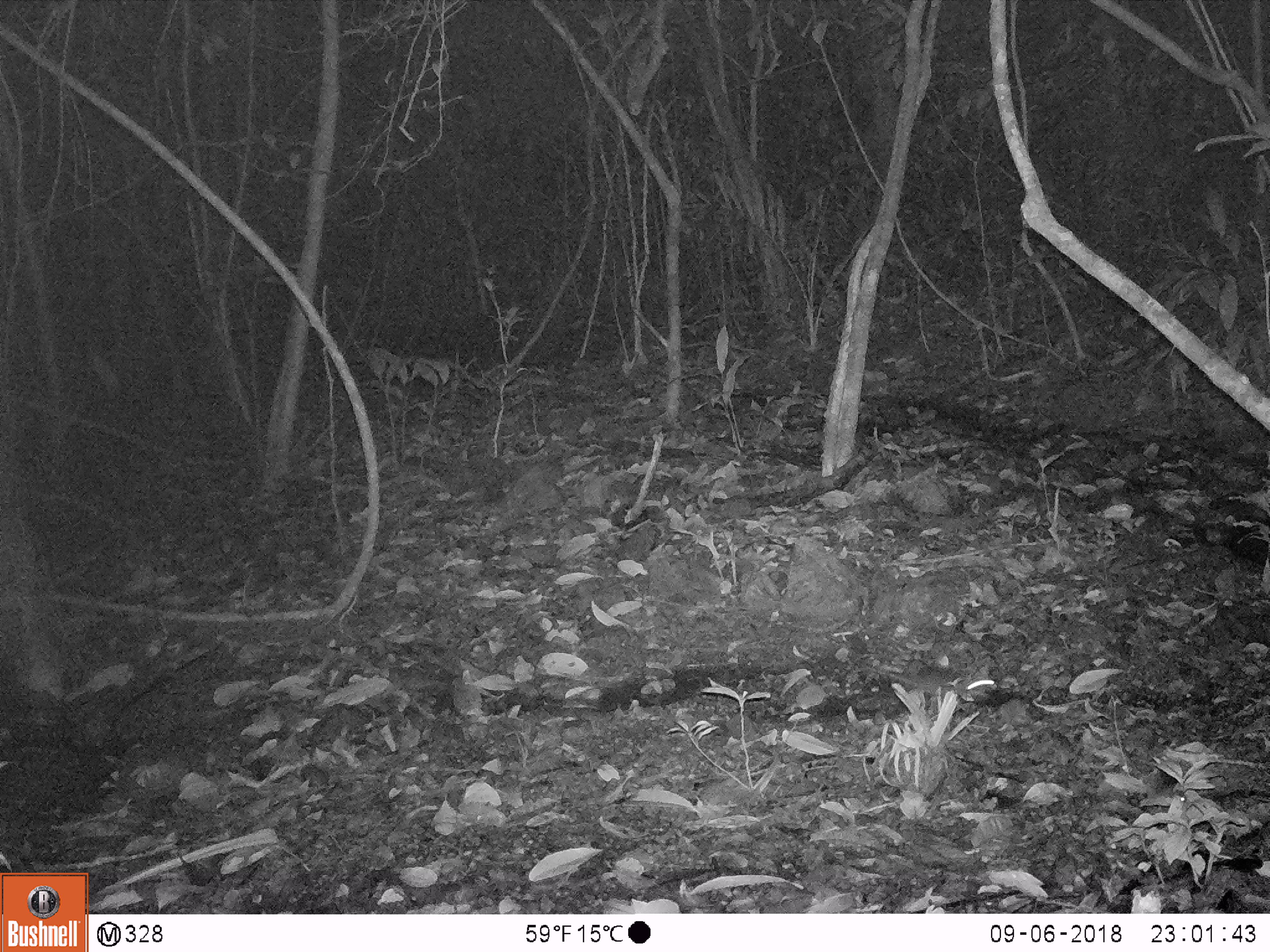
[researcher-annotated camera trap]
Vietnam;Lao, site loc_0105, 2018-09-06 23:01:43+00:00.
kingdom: Animalia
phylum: Chordata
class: Mammalia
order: Rodentia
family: Muridae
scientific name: Muridae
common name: old-world mice and rats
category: unidentified murid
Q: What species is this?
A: Unidentified murid (old-world mice and rats) (Muridae).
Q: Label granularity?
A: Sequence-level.